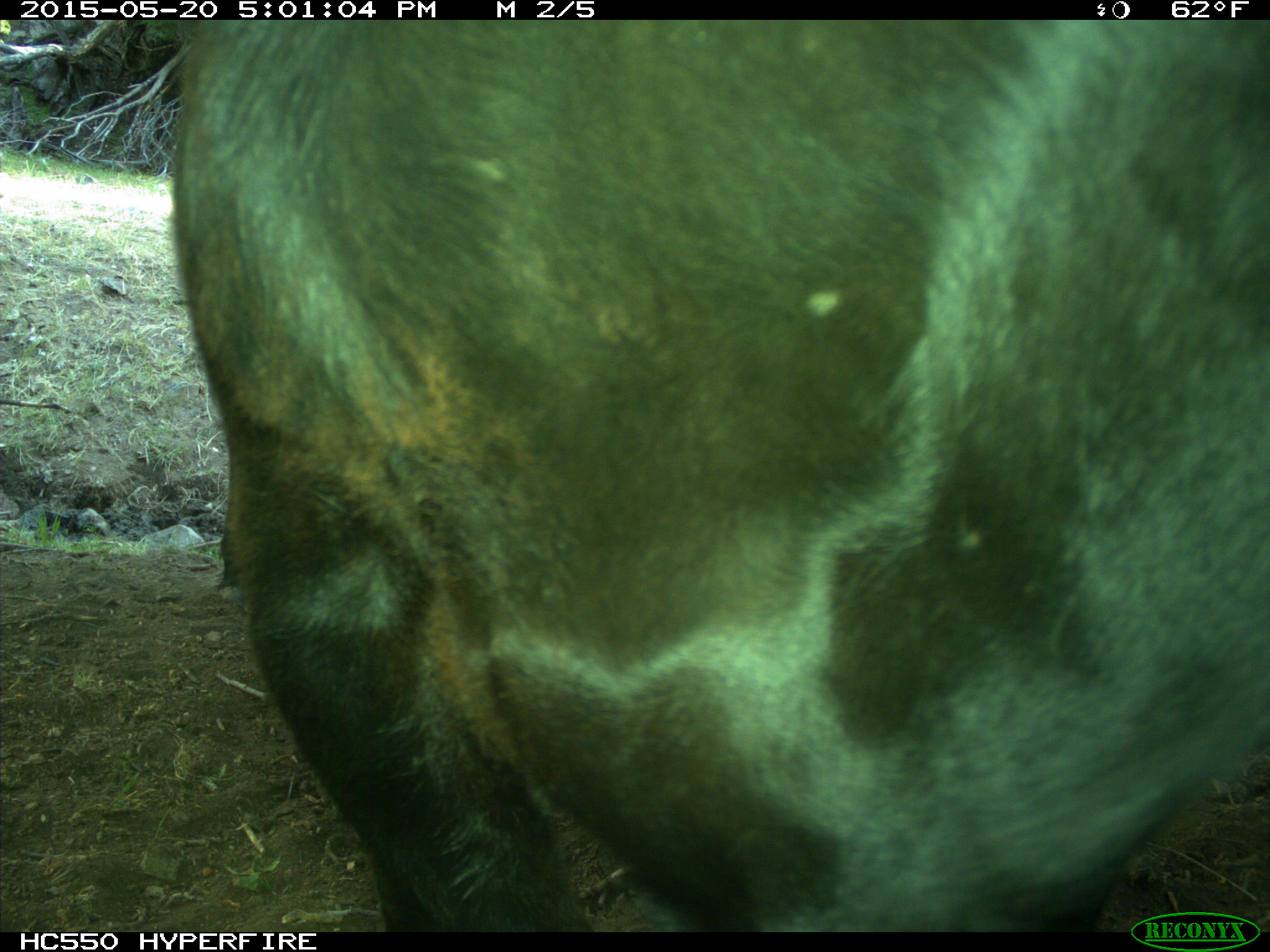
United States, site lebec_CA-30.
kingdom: Animalia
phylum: Chordata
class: Mammalia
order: Artiodactyla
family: Bovidae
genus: Bos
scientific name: Bos taurus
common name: domestic cow